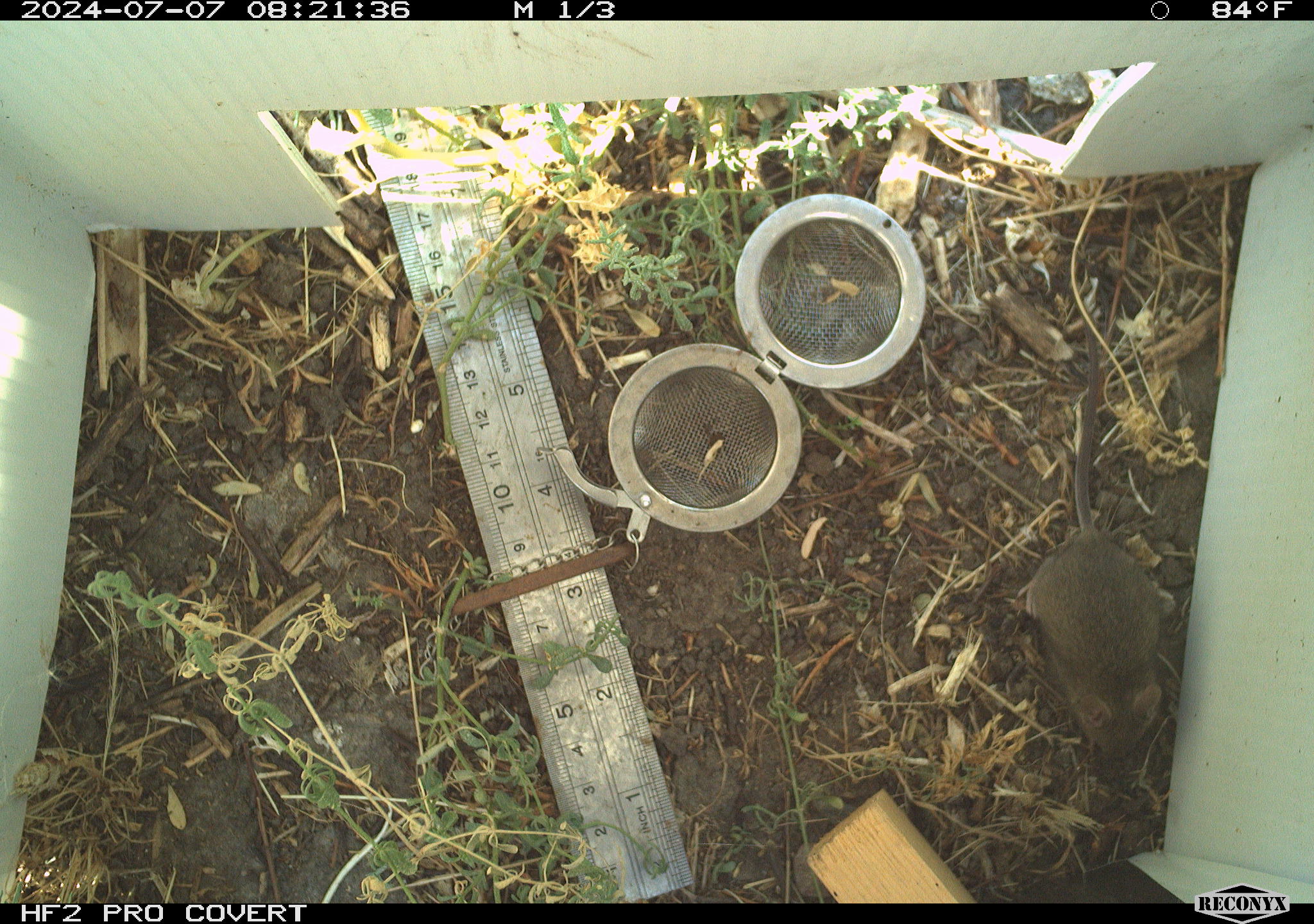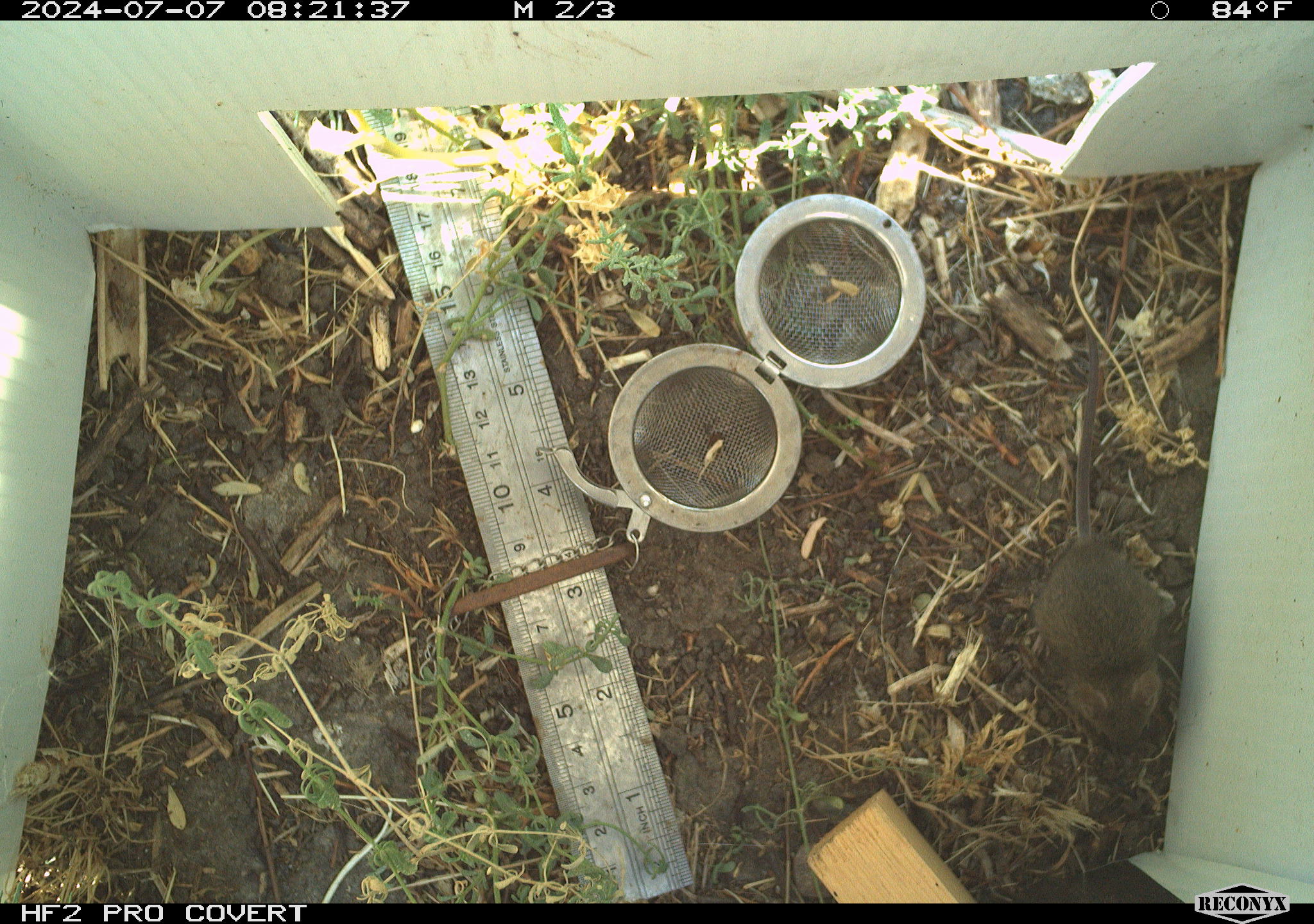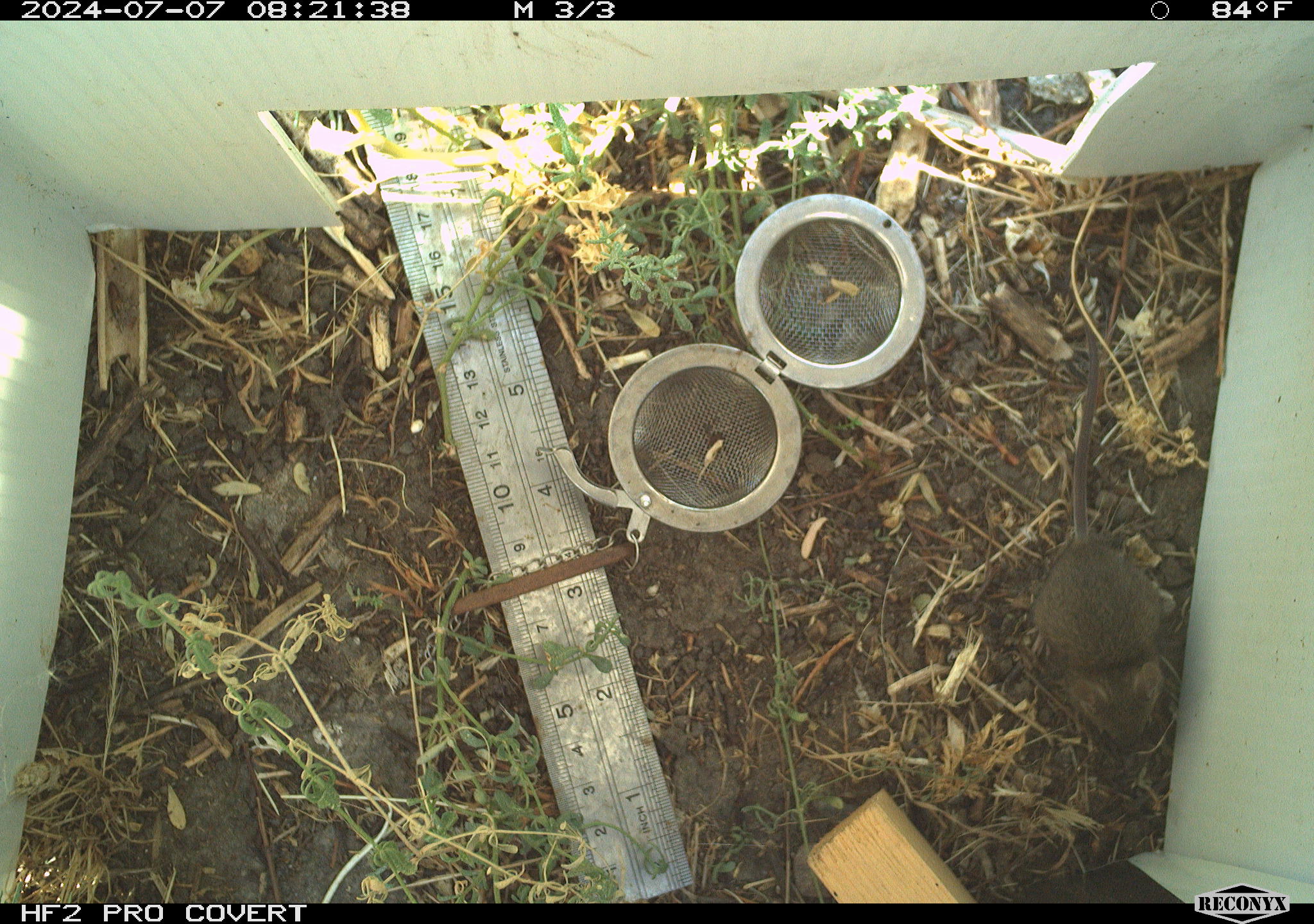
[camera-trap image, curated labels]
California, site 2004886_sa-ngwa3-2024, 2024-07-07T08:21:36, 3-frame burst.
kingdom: Animalia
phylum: Chordata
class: Mammalia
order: Rodentia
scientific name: Rodentia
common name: mouse species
Mouse species (Rodentia).